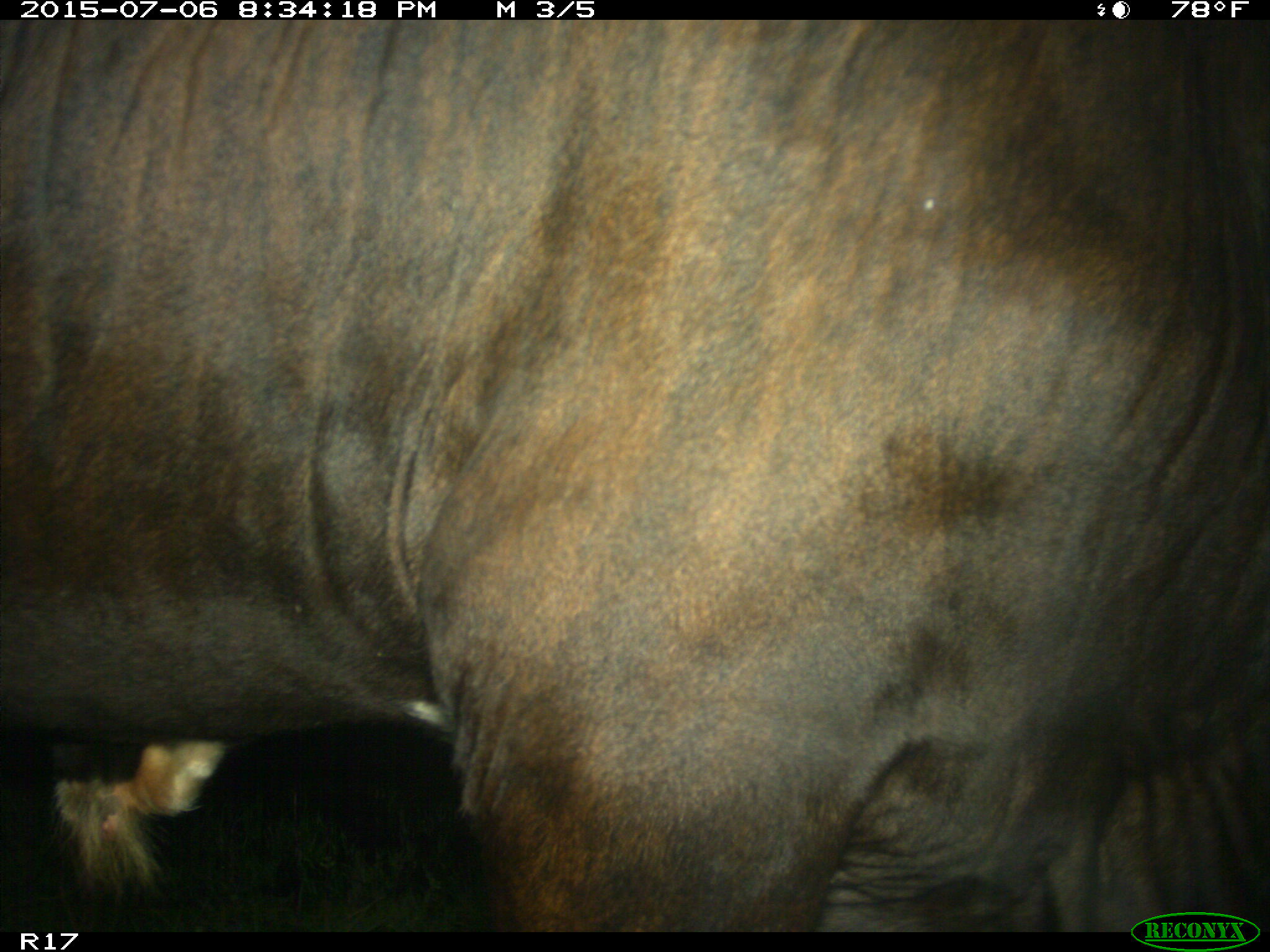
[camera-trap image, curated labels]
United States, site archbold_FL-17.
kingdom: Animalia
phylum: Chordata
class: Mammalia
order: Artiodactyla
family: Bovidae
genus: Bos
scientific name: Bos taurus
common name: domestic cow